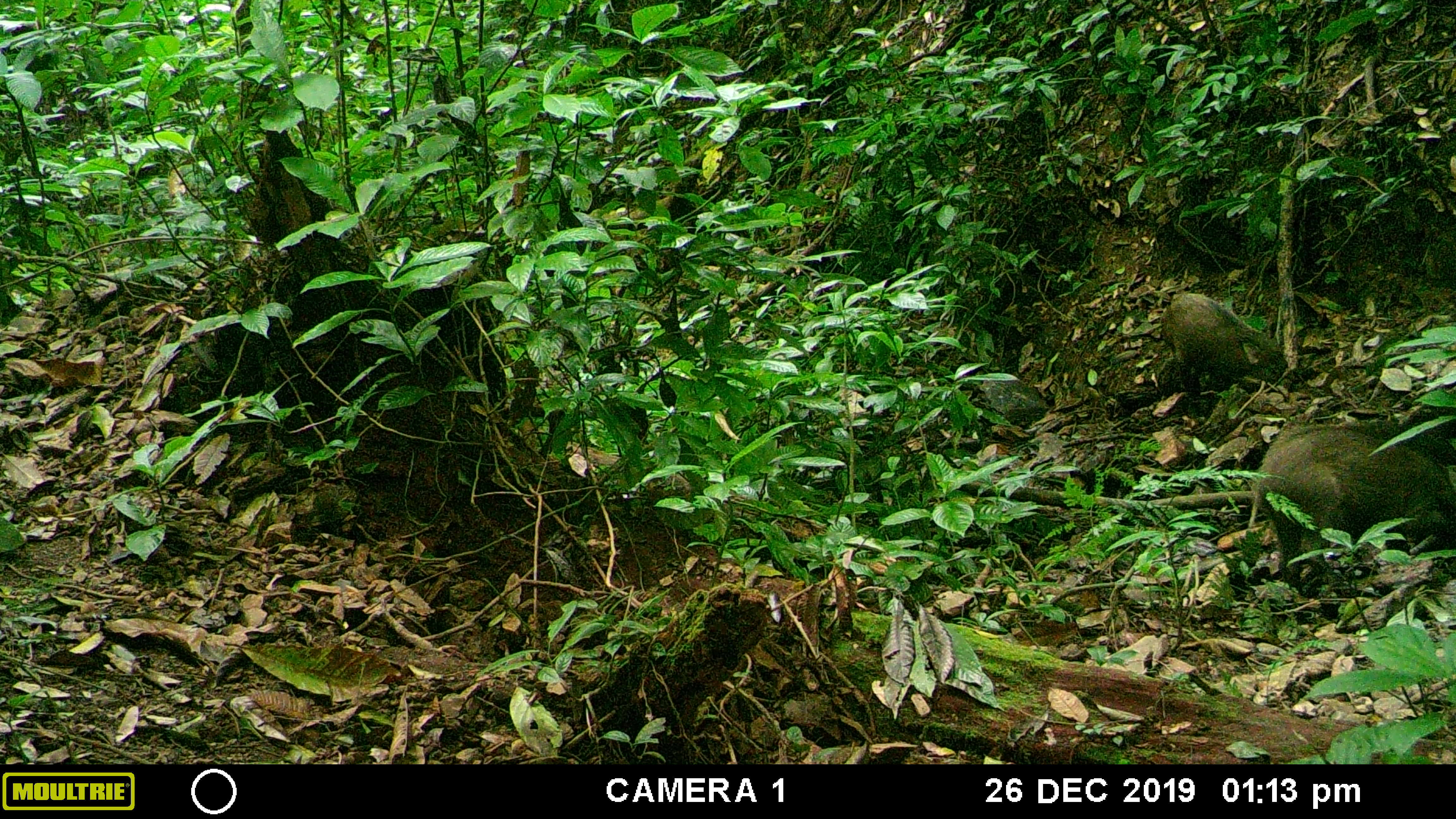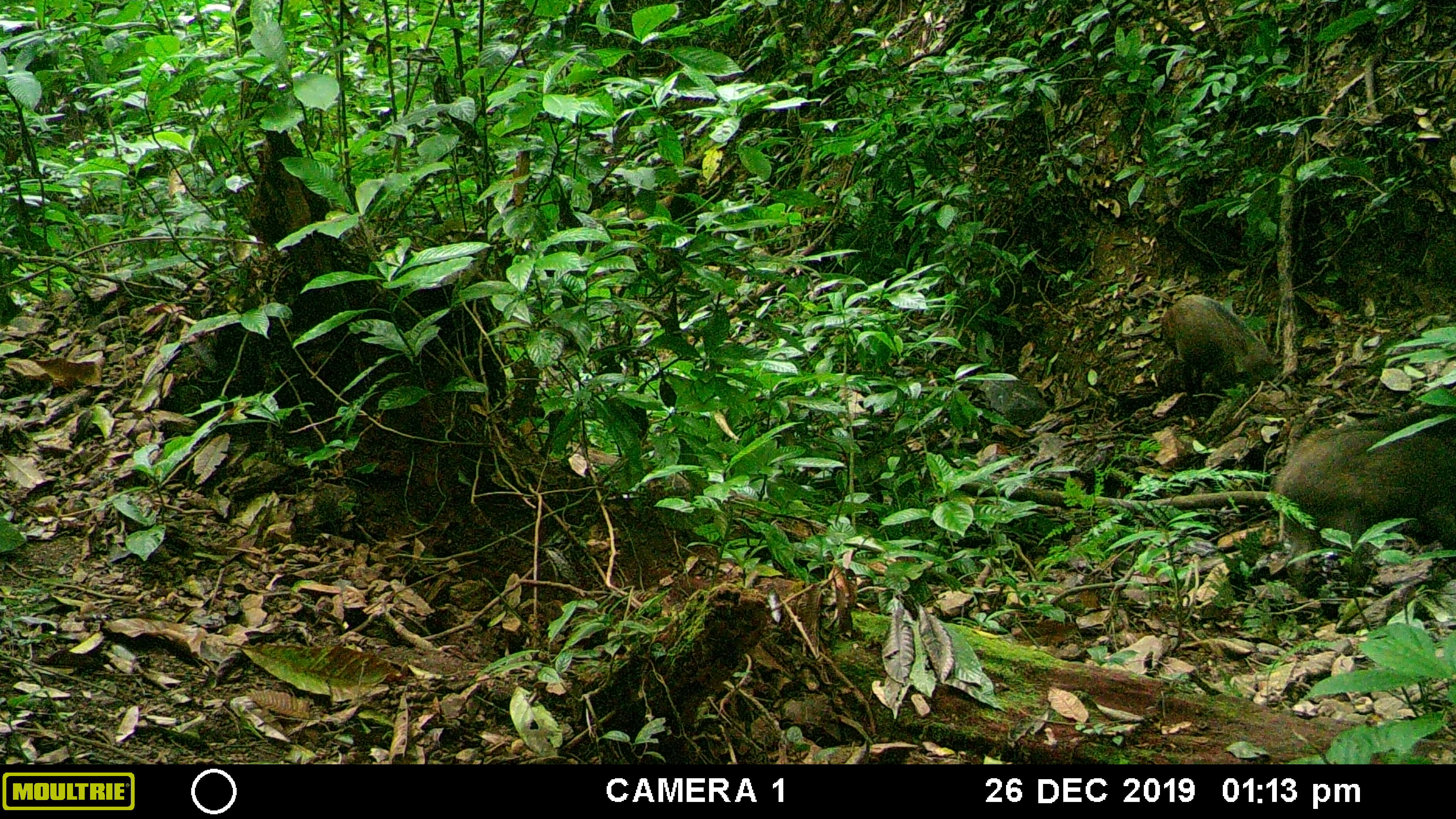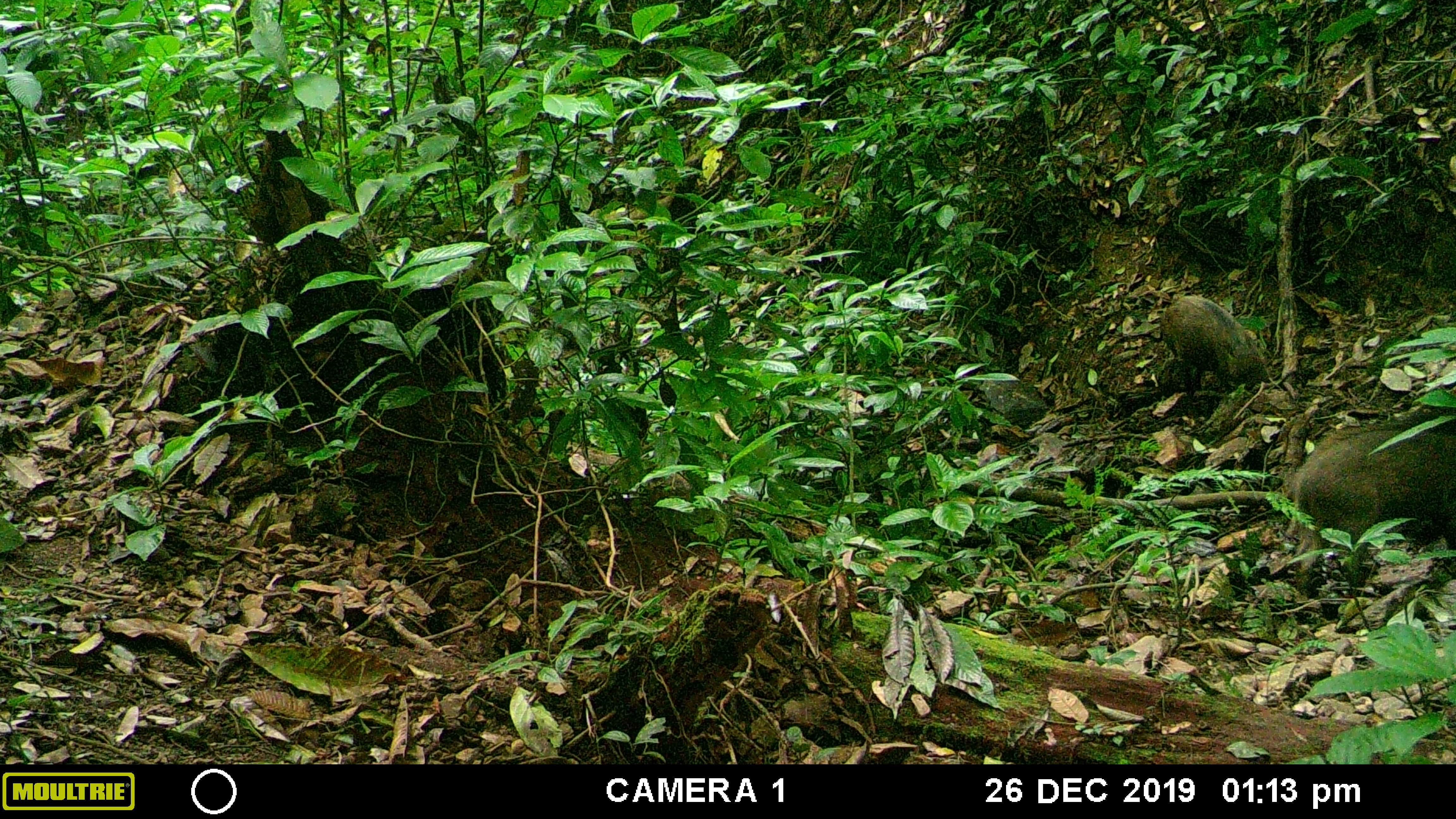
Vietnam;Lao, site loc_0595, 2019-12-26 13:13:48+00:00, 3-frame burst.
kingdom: Animalia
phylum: Chordata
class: Mammalia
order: Artiodactyla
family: Suidae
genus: Sus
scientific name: Sus scrofa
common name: eurasian wild pig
Eurasian wild pig (Sus scrofa). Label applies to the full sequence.